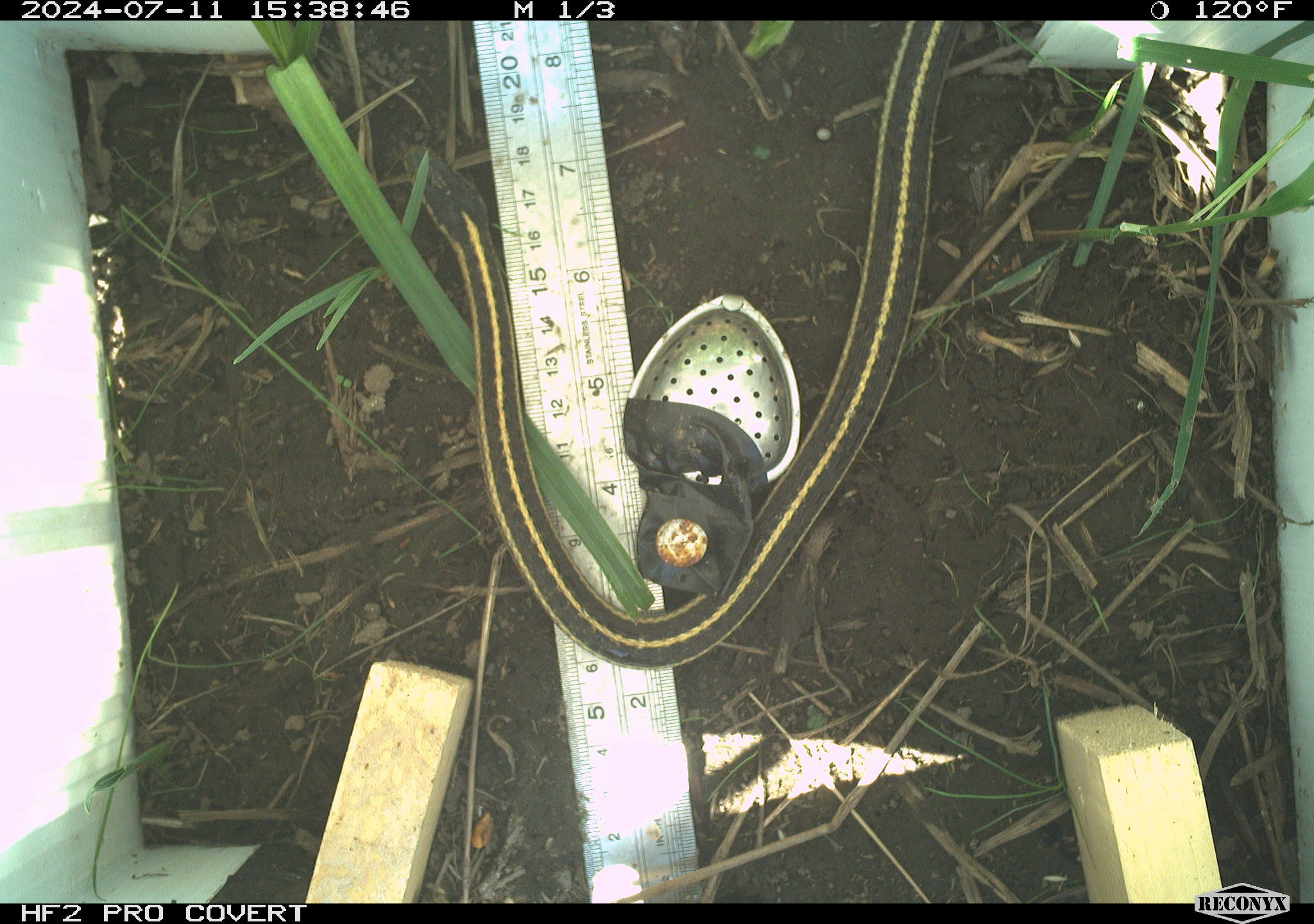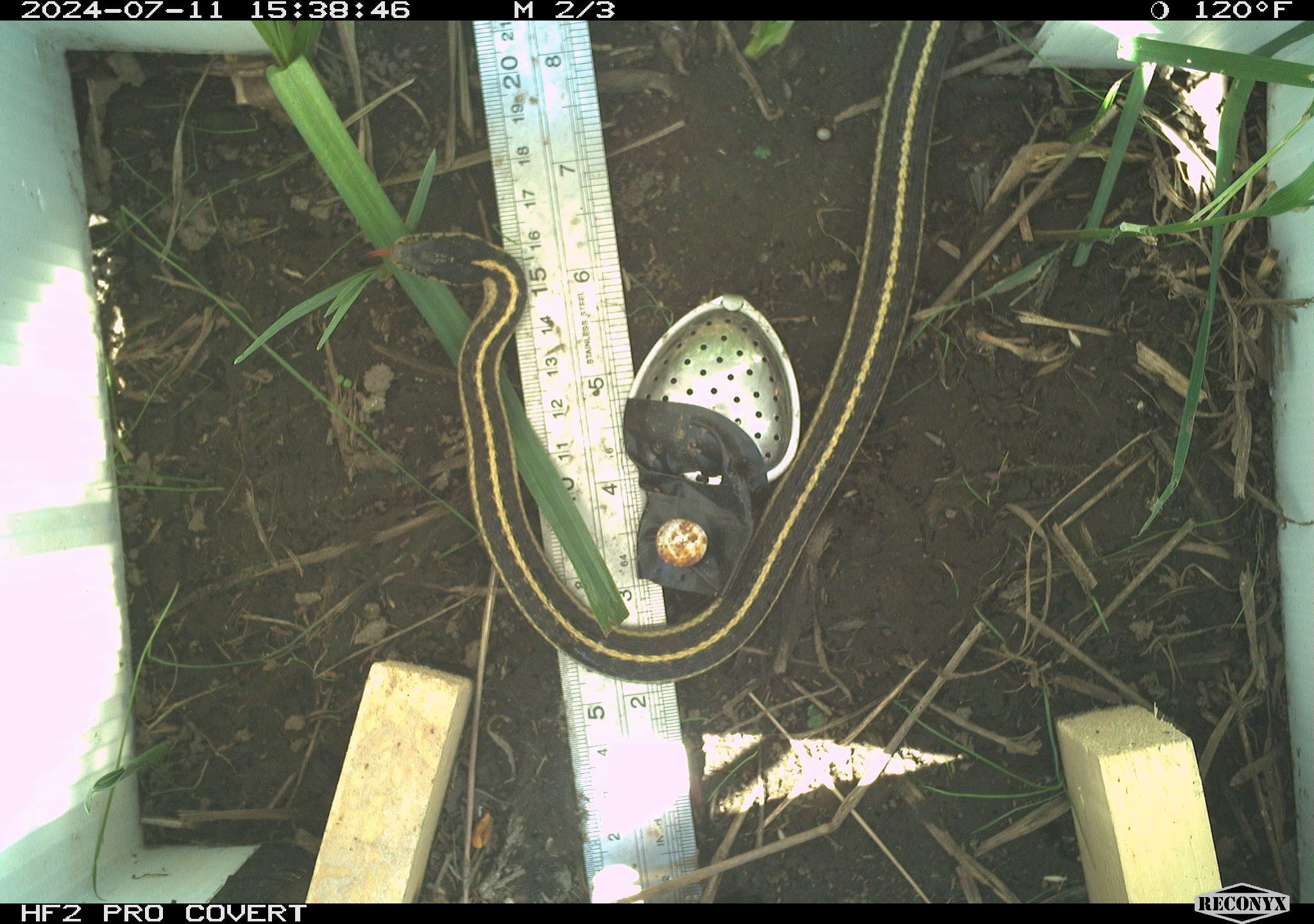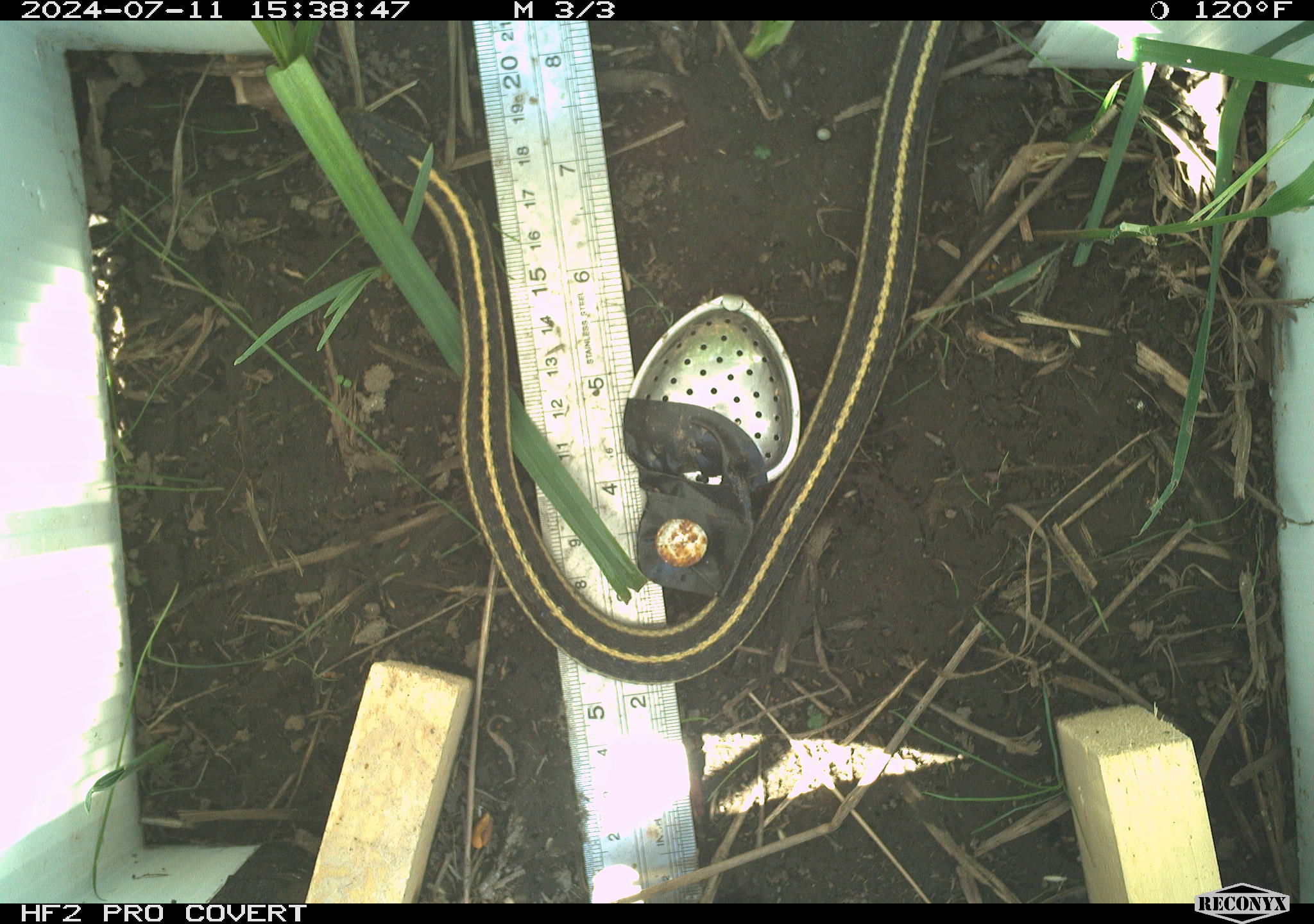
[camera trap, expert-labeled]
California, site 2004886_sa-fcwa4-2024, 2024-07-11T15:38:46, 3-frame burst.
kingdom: Animalia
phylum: Chordata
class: Reptilia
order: Squamata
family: Colubridae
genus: Thamnophis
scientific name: Thamnophis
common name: american gartersnakes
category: thamnophis species